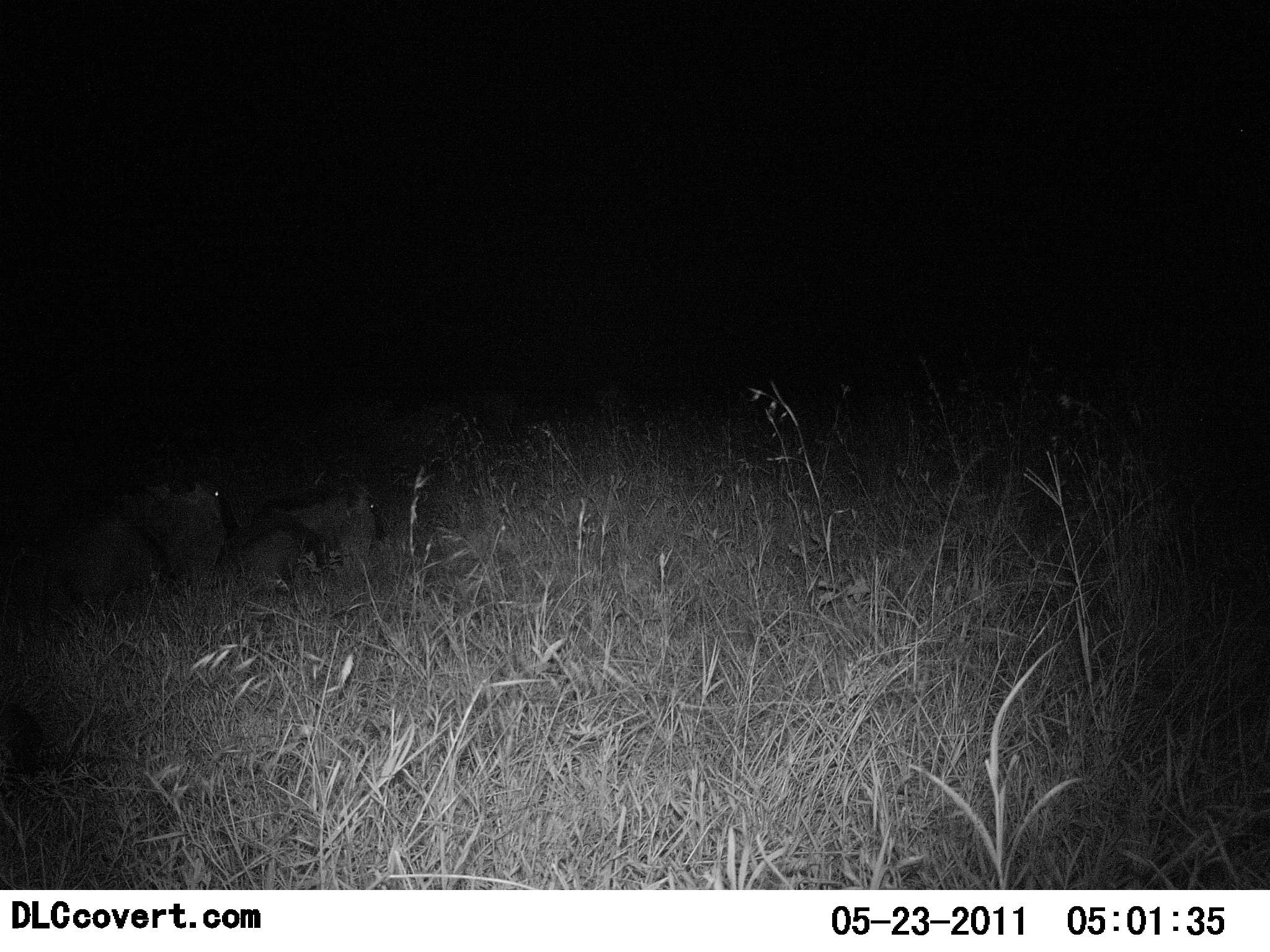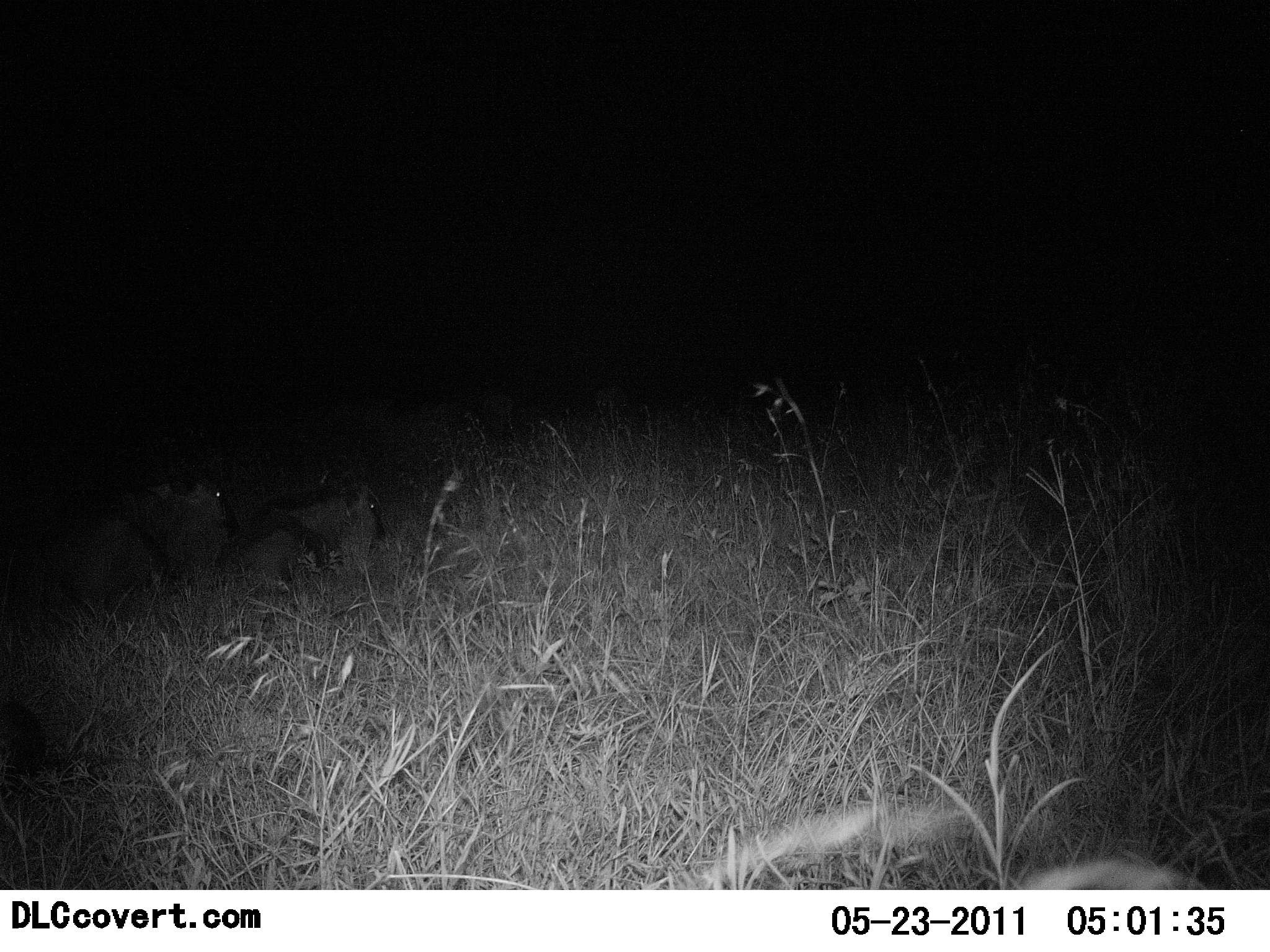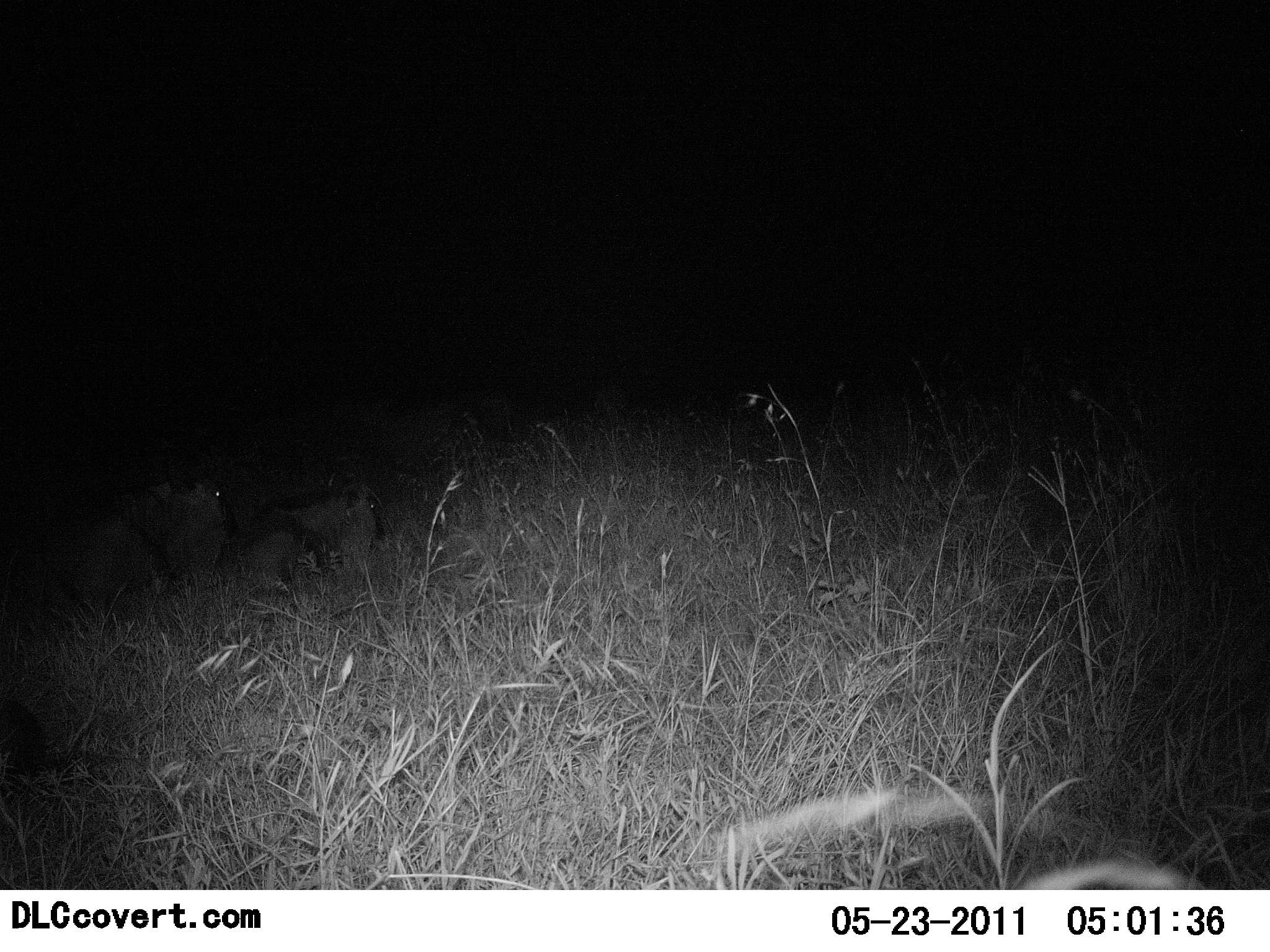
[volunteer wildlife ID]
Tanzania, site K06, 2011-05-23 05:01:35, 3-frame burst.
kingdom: Animalia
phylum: Chordata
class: Mammalia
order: Artiodactyla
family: Bovidae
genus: Connochaetes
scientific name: Connochaetes taurinus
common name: blue wildebeest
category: wildebeest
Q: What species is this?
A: Wildebeest (blue wildebeest) (Connochaetes taurinus).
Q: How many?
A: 2.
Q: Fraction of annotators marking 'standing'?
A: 8%.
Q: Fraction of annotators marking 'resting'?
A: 100%.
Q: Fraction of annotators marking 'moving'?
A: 0%.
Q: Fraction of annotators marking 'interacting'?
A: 8%.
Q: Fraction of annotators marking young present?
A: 0%.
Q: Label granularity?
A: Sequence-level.